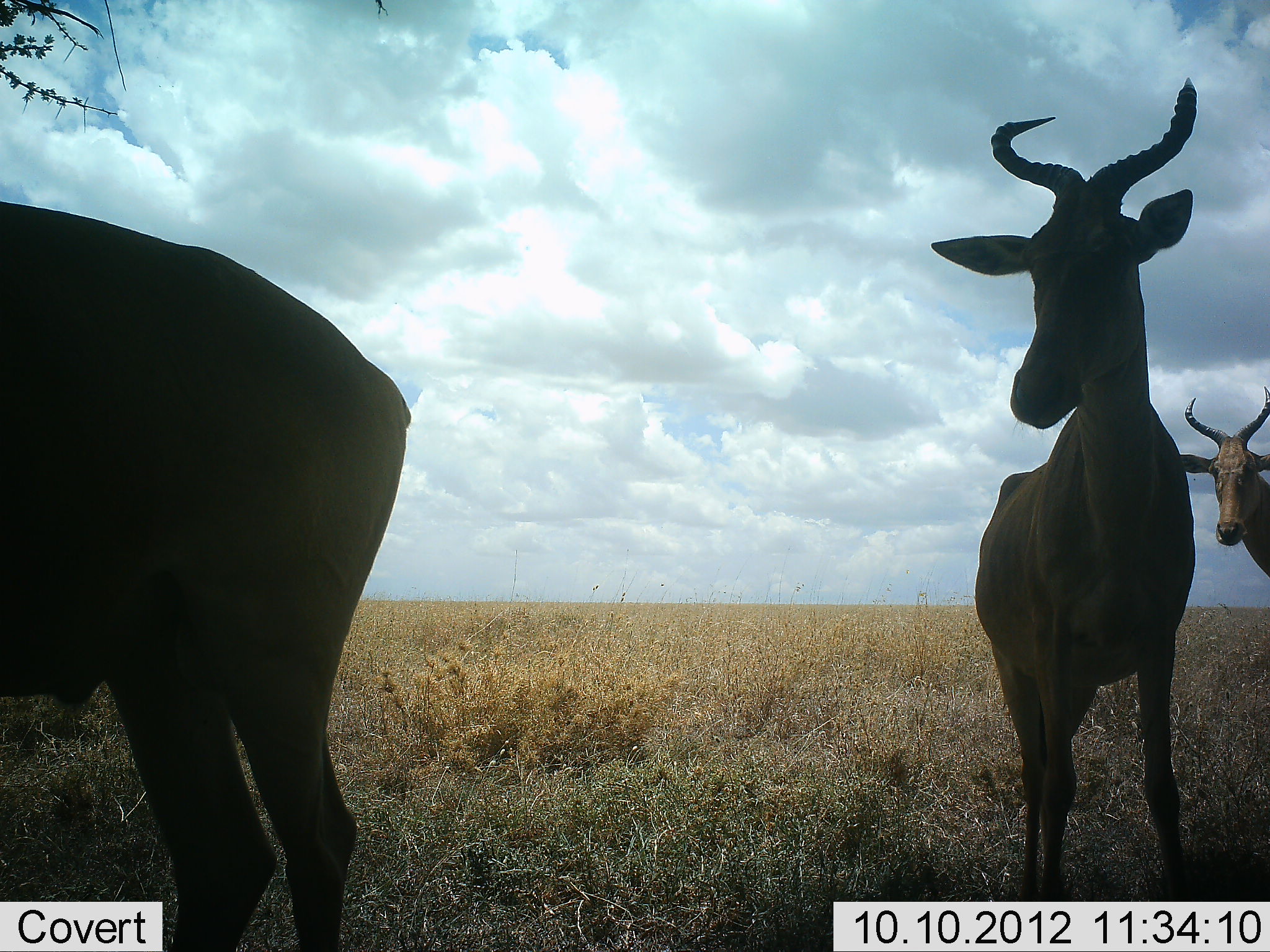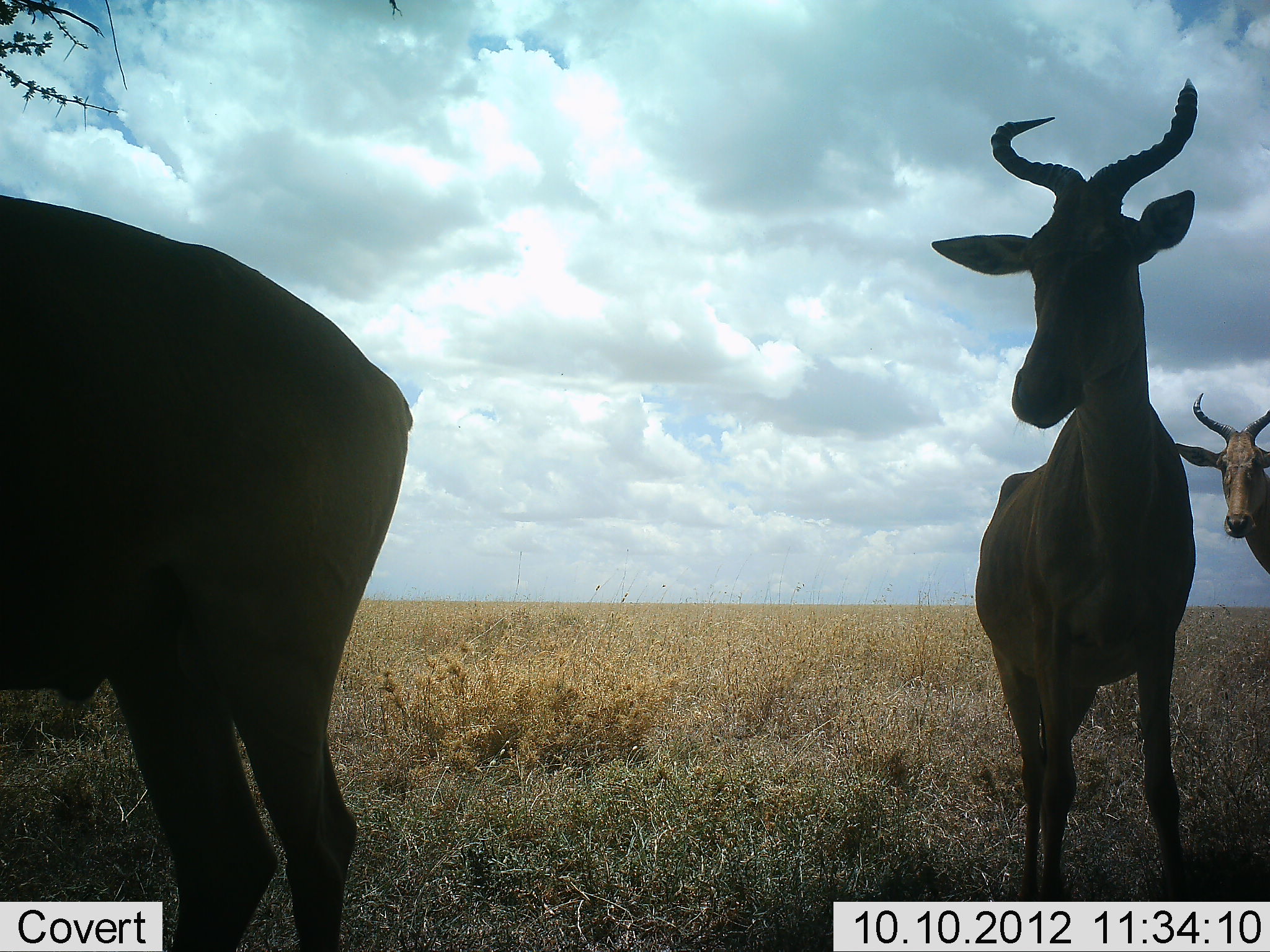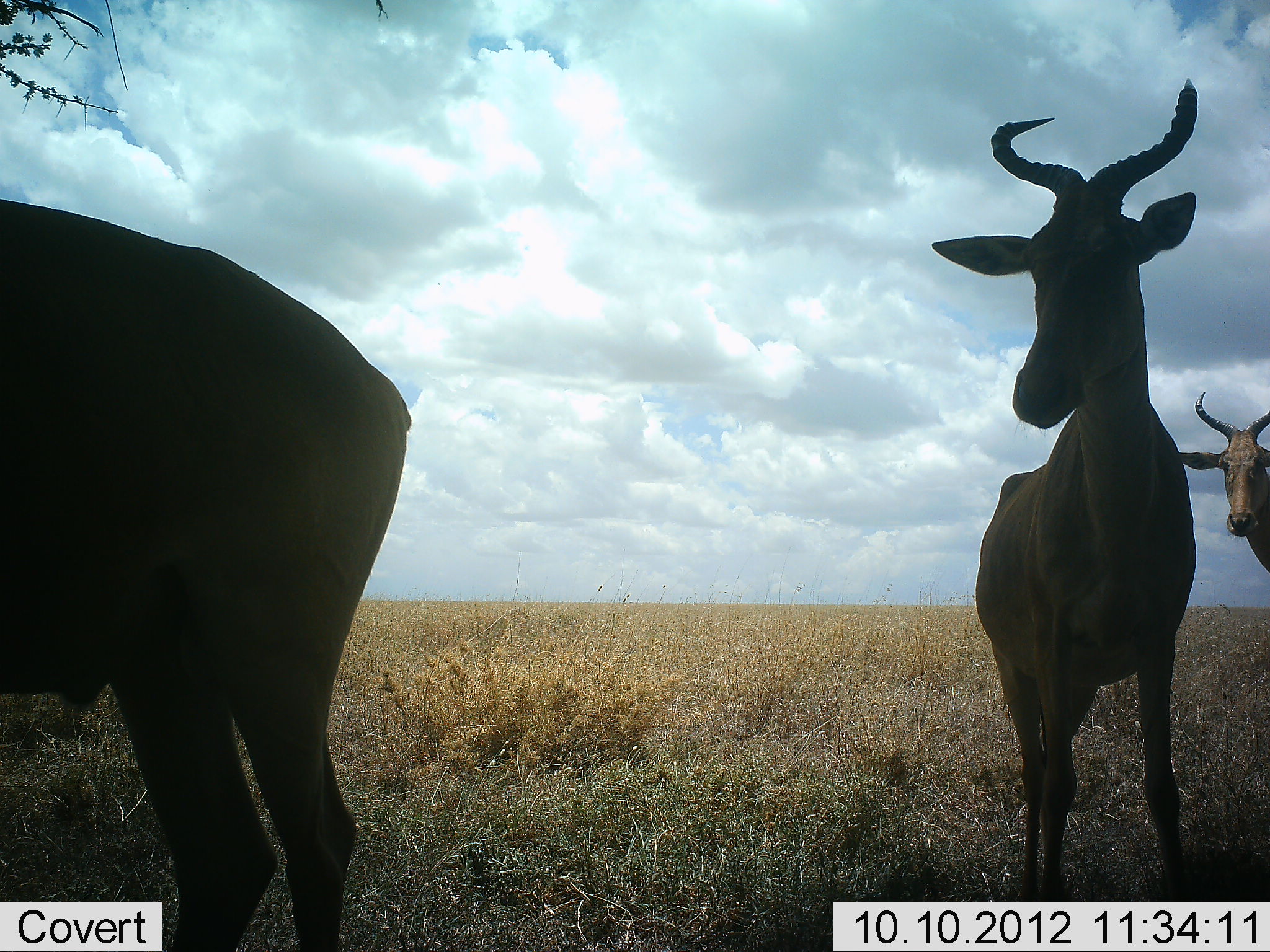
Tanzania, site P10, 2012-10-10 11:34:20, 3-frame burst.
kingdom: Animalia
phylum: Chordata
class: Mammalia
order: Artiodactyla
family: Bovidae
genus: Alcelaphus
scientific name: Alcelaphus buselaphus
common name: hartebeest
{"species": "hartebeest (Alcelaphus buselaphus)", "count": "3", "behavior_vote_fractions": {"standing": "90%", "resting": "10%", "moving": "20%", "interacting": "0%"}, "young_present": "0%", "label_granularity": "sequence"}